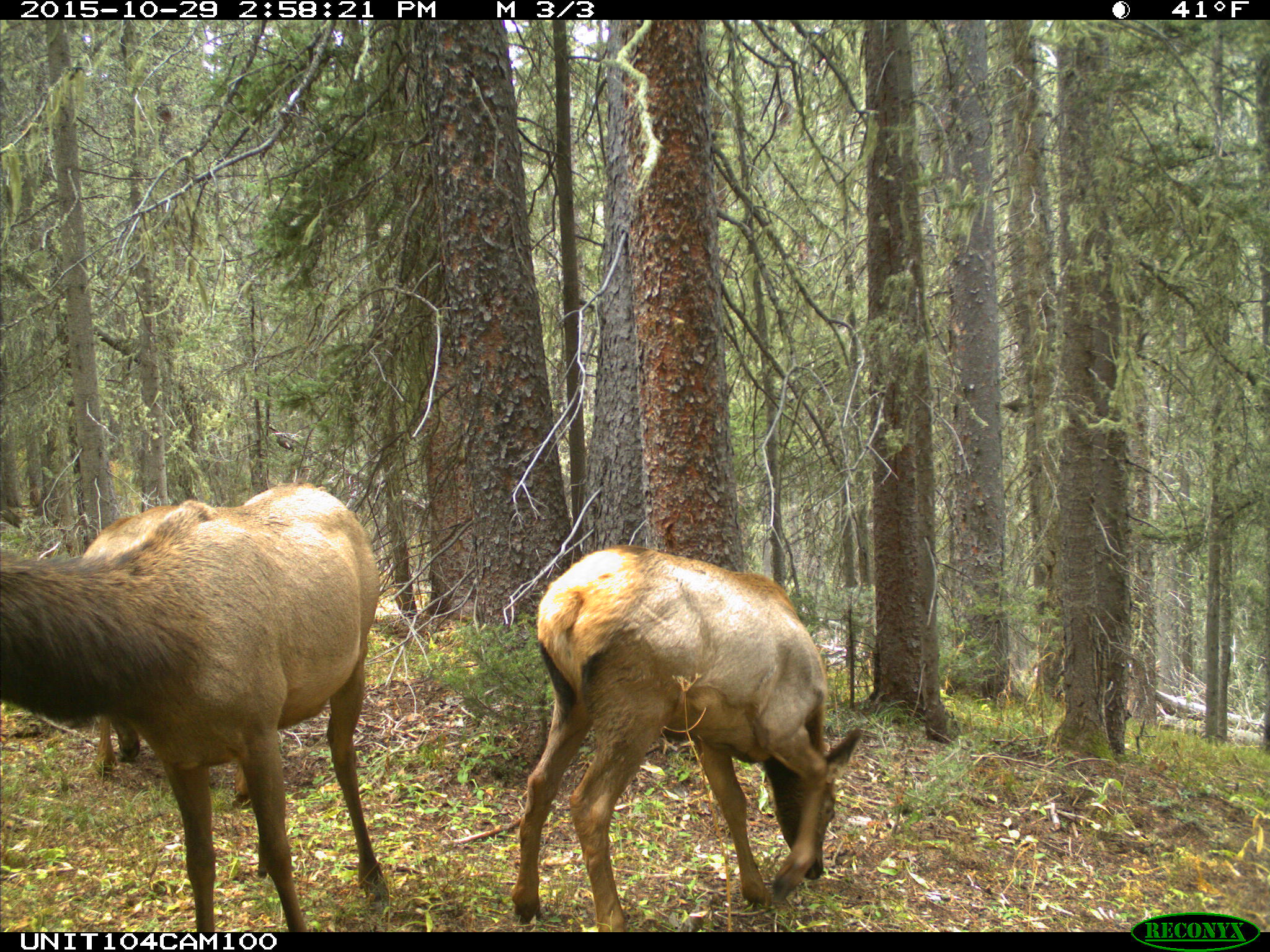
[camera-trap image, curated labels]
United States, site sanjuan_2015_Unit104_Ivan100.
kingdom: Animalia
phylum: Chordata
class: Mammalia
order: Artiodactyla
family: Cervidae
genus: Cervus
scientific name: Cervus elaphus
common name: red deer